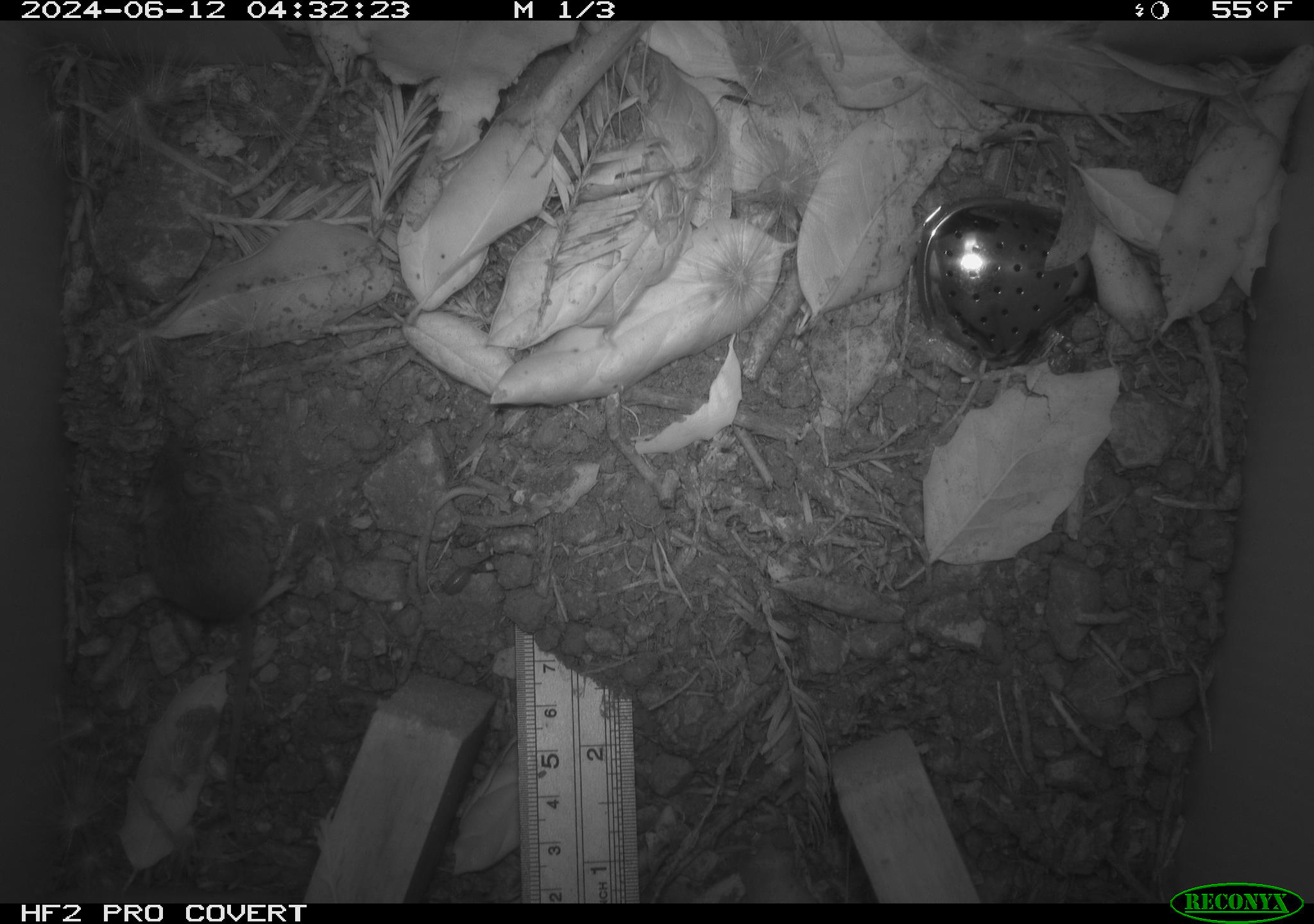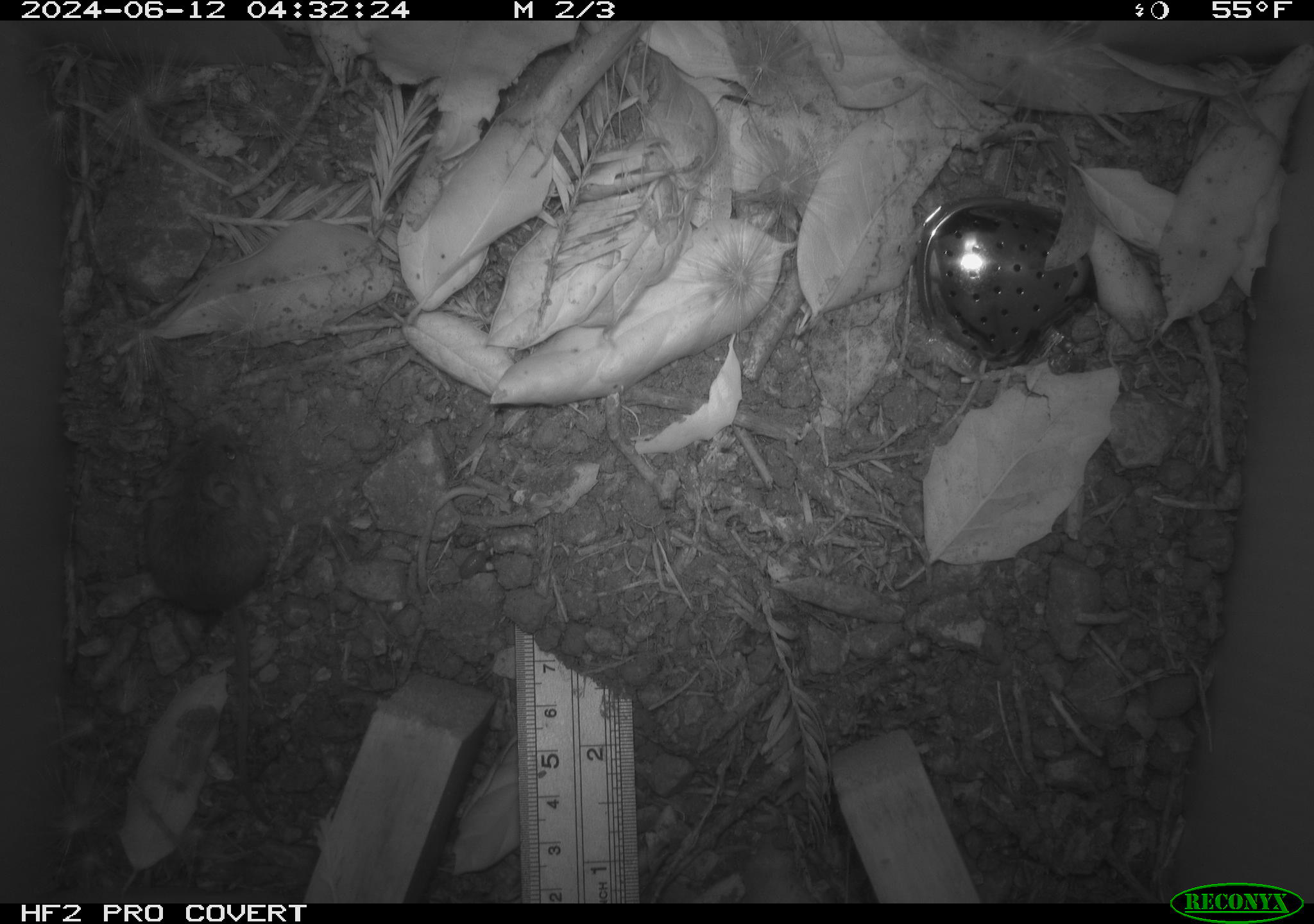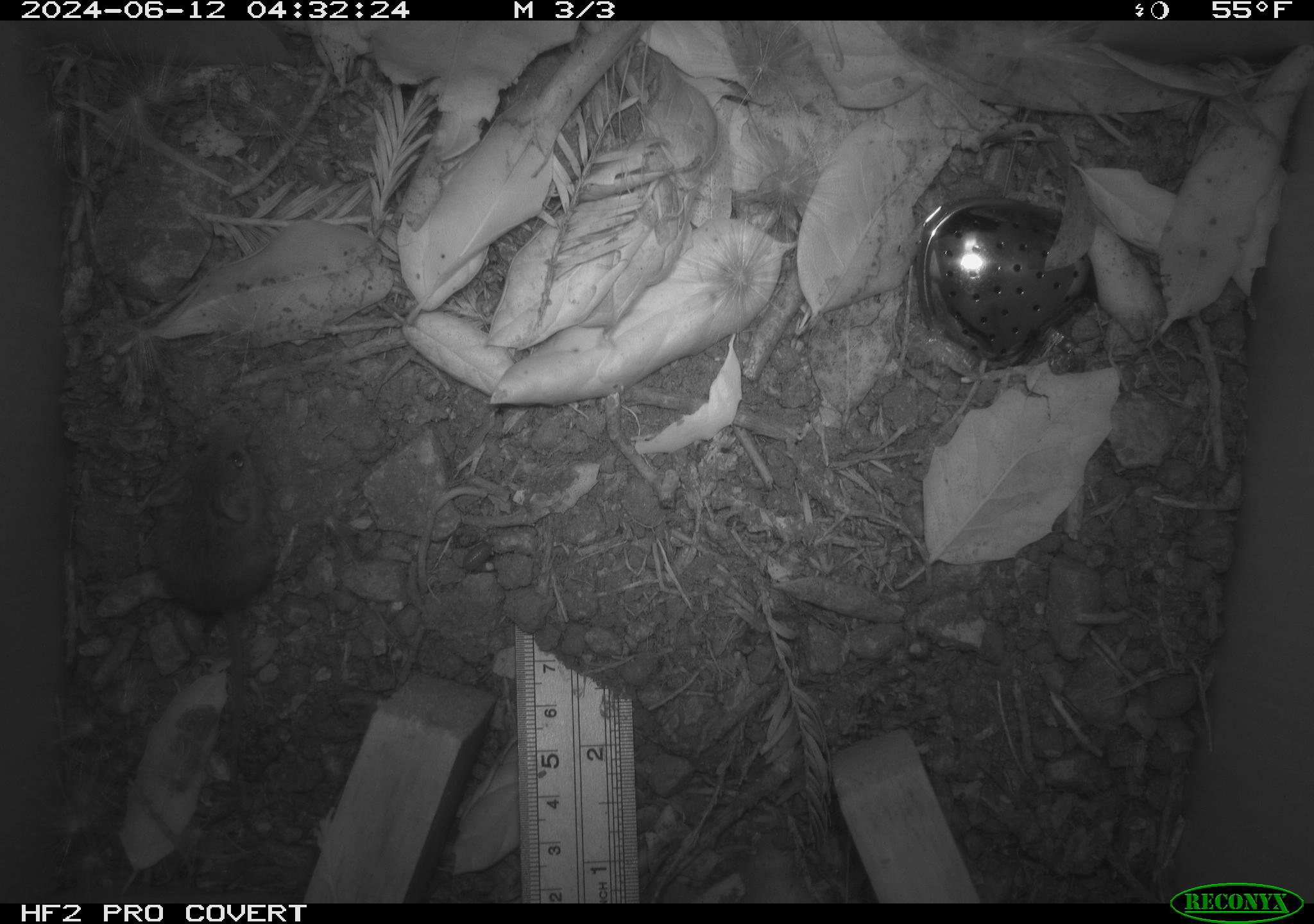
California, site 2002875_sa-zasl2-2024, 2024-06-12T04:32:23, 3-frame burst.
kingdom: Animalia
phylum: Chordata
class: Mammalia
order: Rodentia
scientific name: Rodentia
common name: rodent